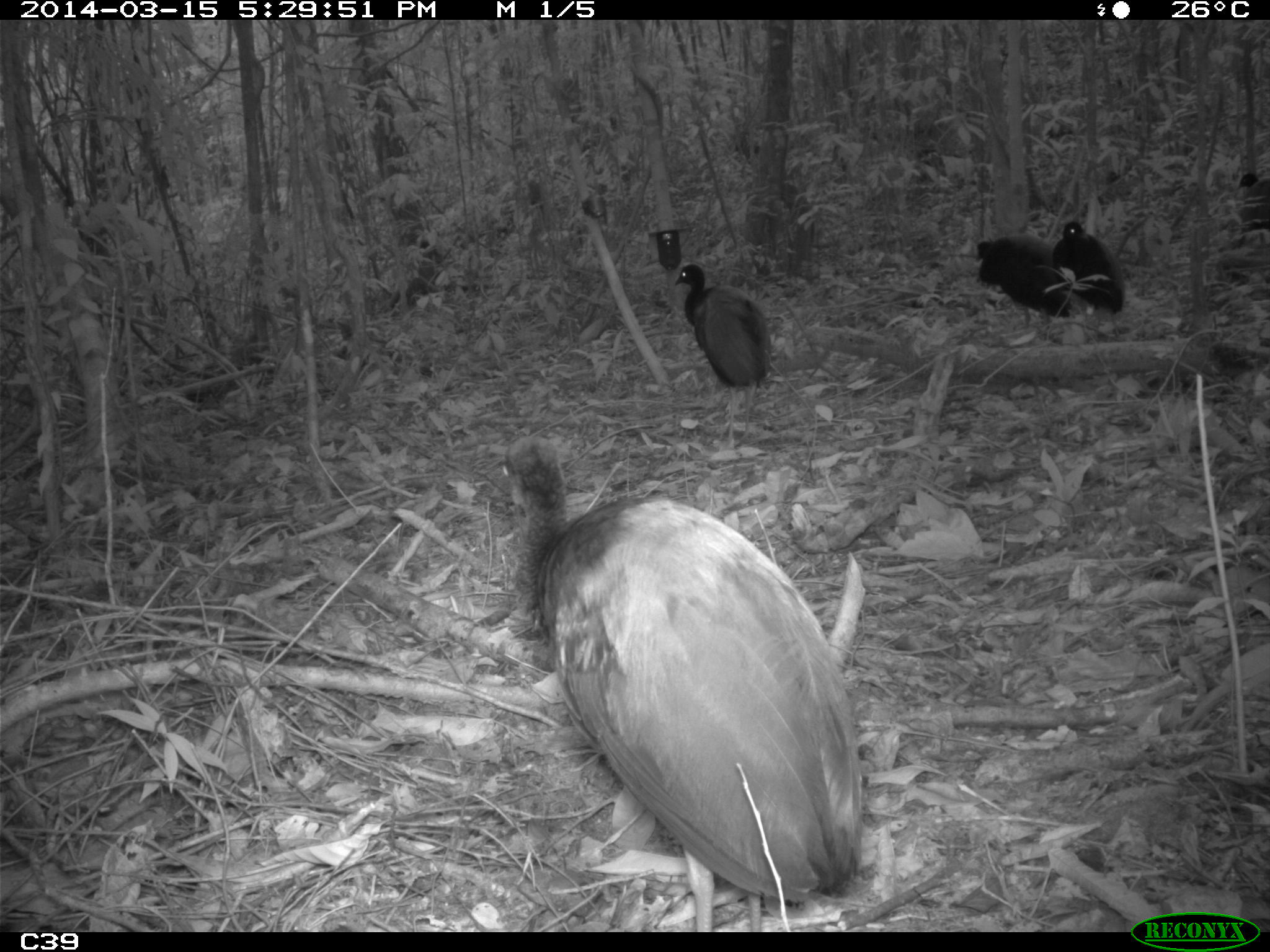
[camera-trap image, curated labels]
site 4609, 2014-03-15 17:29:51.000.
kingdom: Animalia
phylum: Chordata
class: Aves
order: Gruiformes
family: Psophiidae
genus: Psophia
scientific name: Psophia crepitans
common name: gray-winged trumpeter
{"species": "Psophia crepitans (gray-winged trumpeter)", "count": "8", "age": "adult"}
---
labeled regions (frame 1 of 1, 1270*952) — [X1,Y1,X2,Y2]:
psophia crepitans: [497,427,867,927]; [671,258,779,454]; [965,220,1081,343]; [1045,215,1133,336]; [1229,159,1270,242]